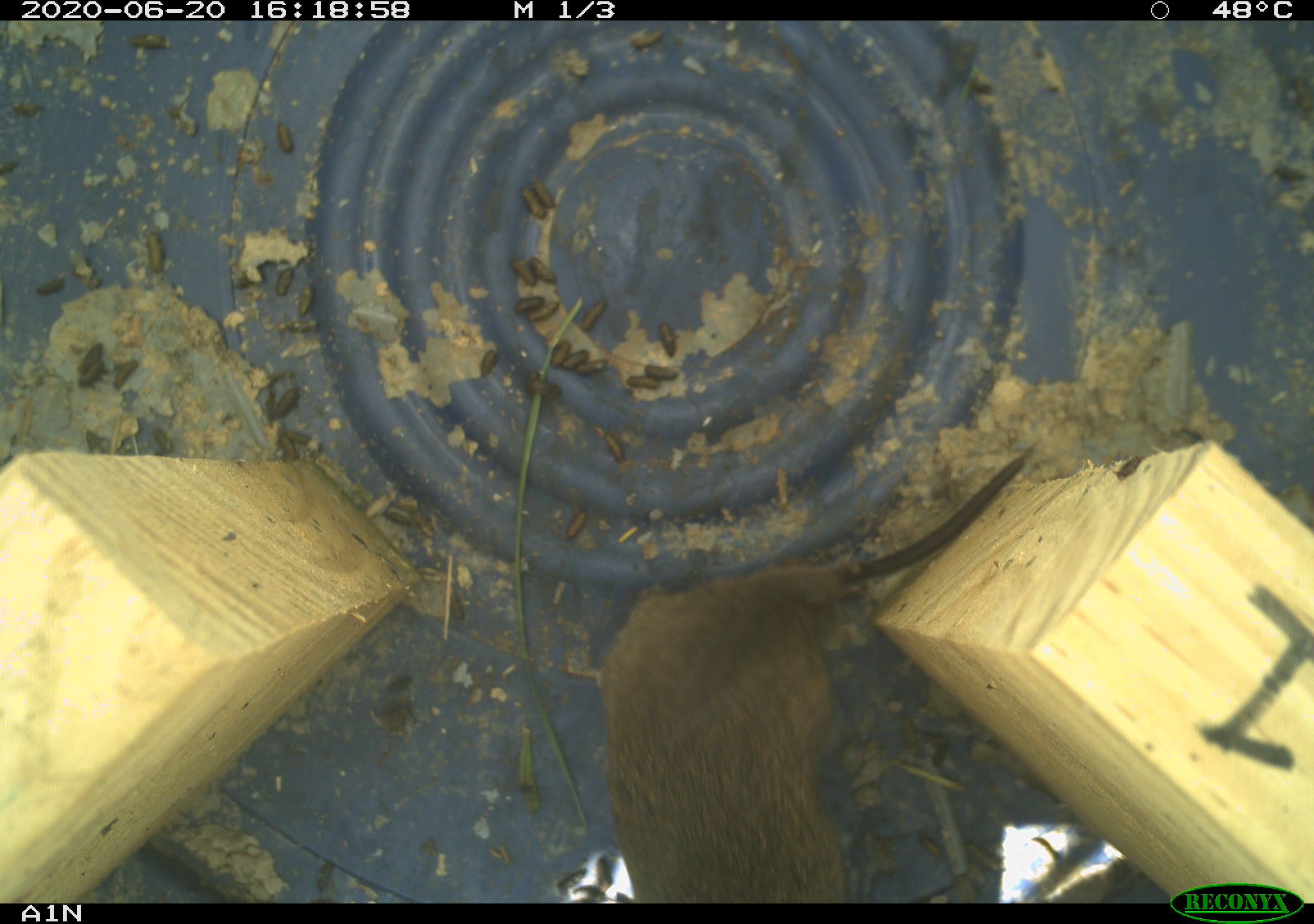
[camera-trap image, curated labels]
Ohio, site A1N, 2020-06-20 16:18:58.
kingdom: Animalia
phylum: Chordata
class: Mammalia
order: Rodentia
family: Cricetidae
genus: Microtus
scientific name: Microtus pennsylvanicus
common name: meadow vole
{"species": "meadow vole (Microtus pennsylvanicus)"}